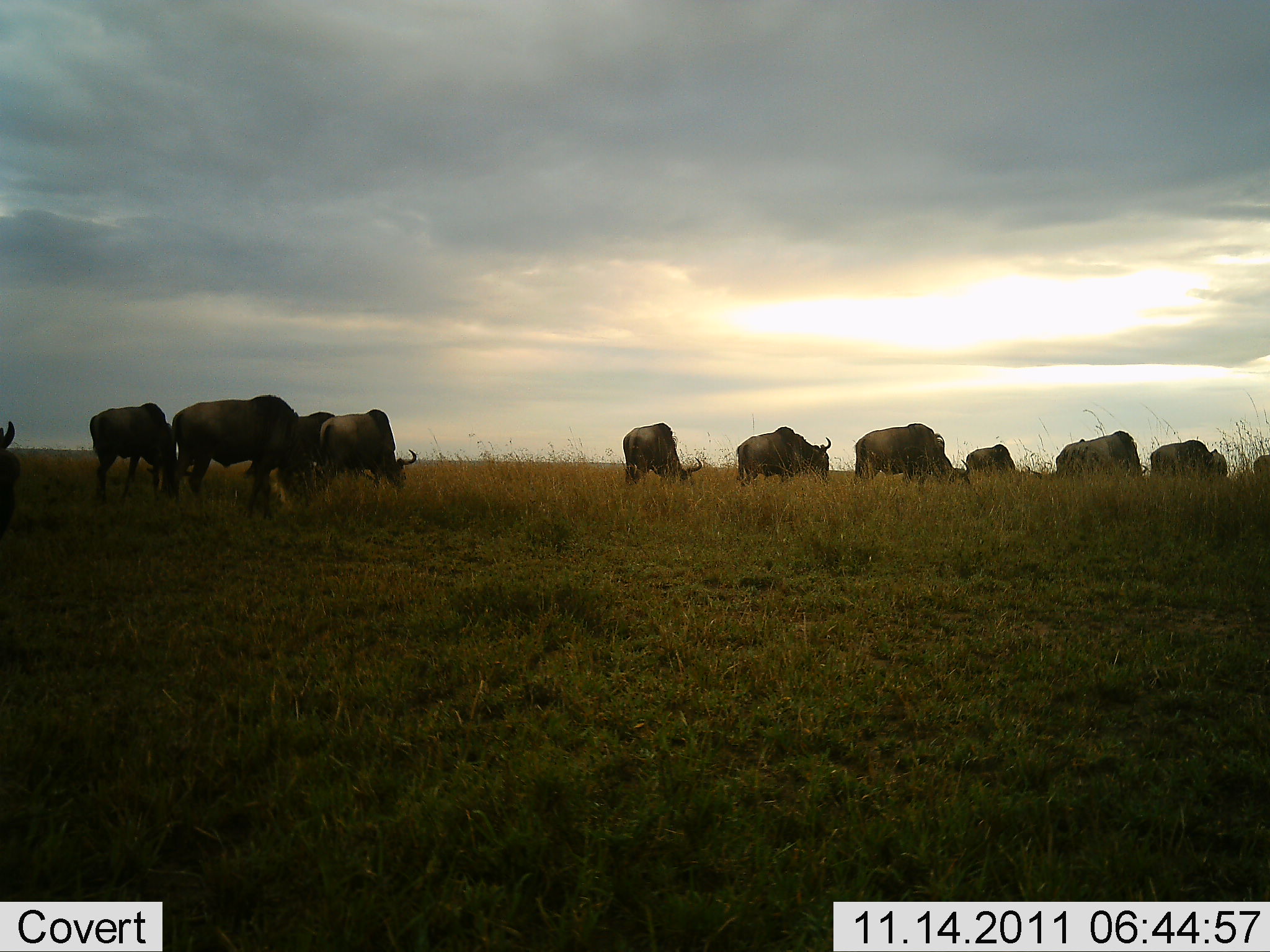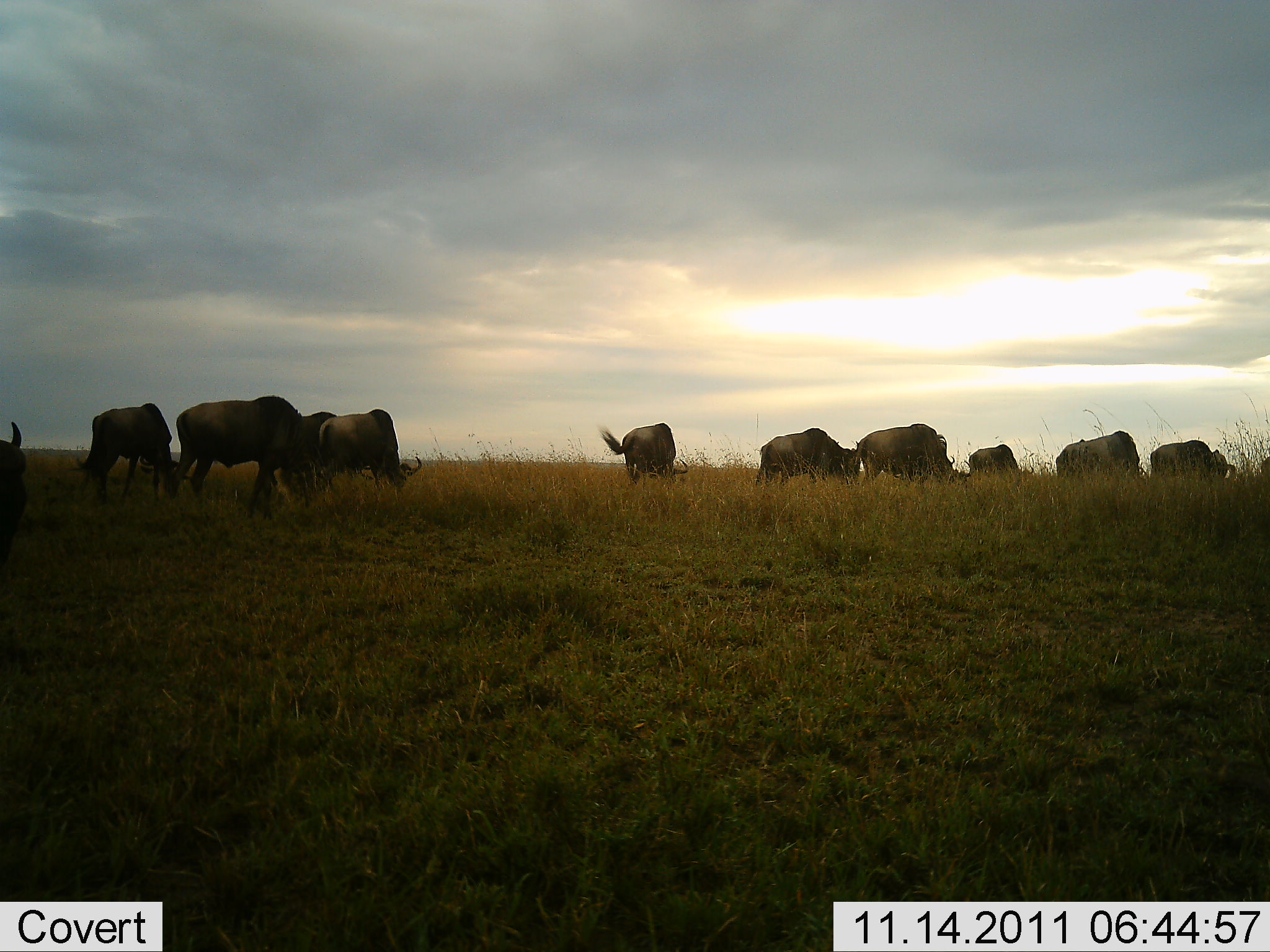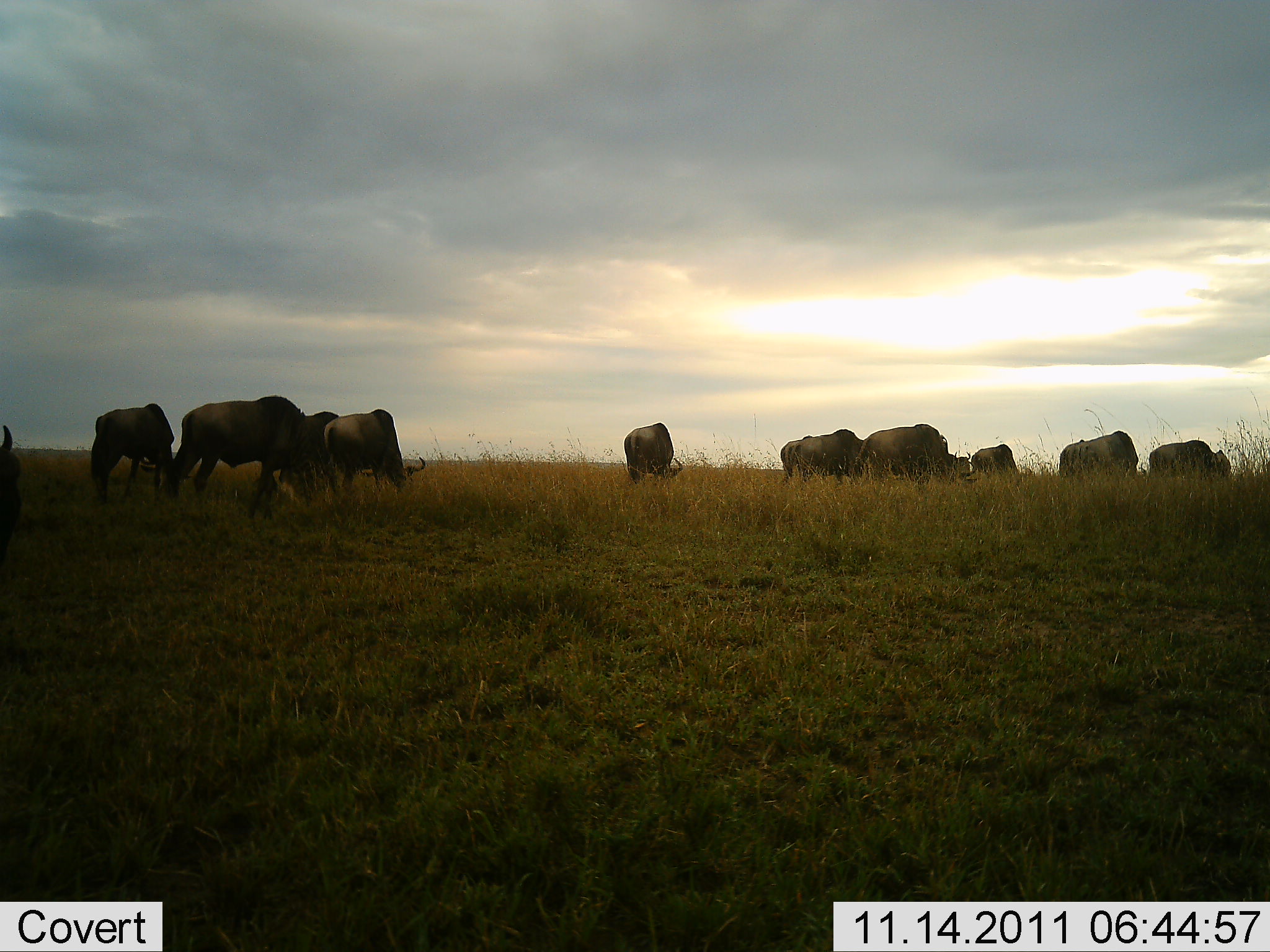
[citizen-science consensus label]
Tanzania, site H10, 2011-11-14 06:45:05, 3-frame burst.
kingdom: Animalia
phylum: Chordata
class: Mammalia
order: Artiodactyla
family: Bovidae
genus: Connochaetes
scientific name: Connochaetes taurinus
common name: blue wildebeest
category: wildebeest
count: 11-50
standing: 0%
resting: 0%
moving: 25%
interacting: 0%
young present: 0%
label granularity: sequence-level